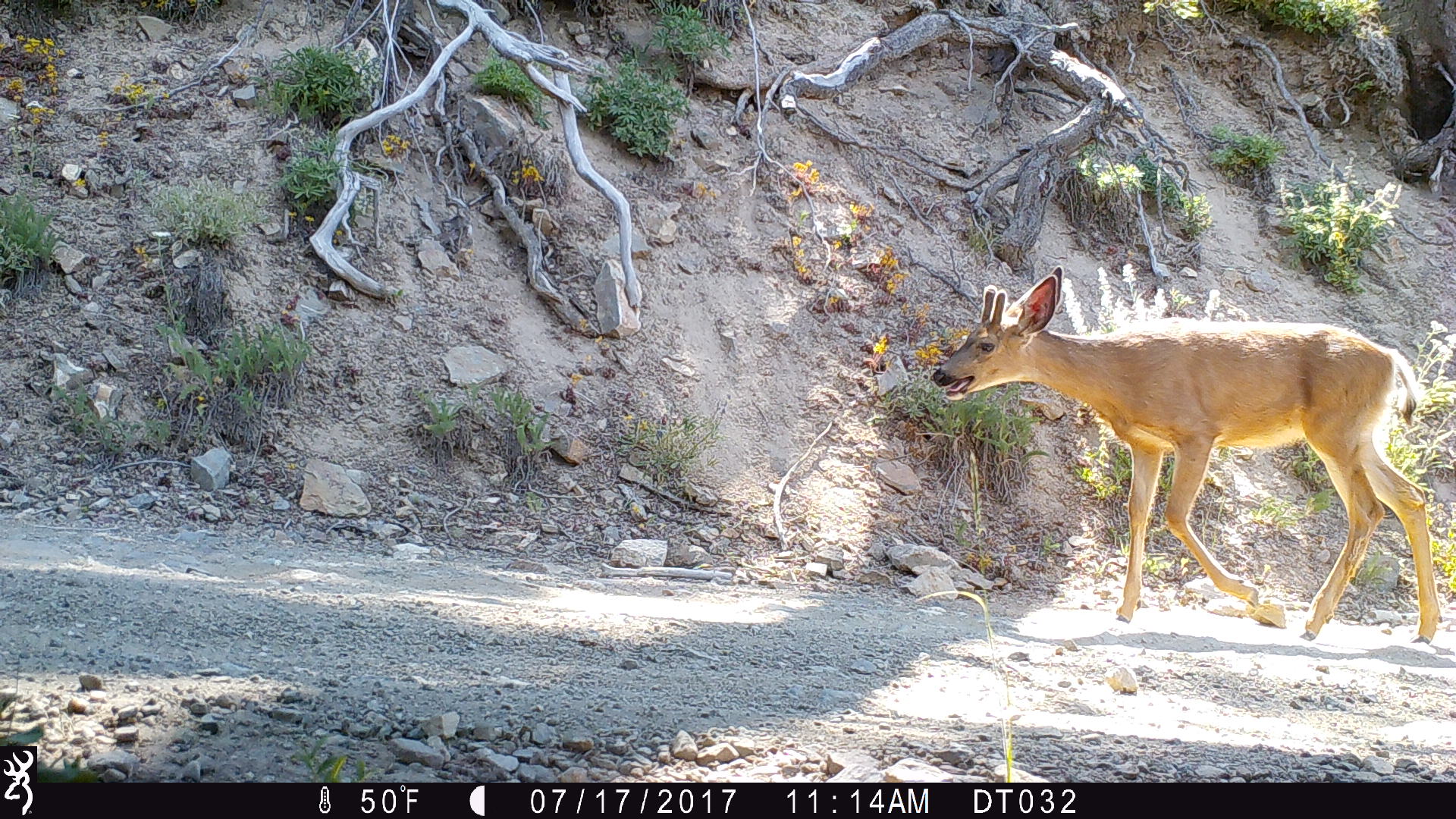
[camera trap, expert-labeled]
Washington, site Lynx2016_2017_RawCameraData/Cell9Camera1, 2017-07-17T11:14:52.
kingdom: Animalia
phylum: Chordata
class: Mammalia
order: Artiodactyla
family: Cervidae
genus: Odocoileus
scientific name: Odocoileus hemionus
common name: mule deer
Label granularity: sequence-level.